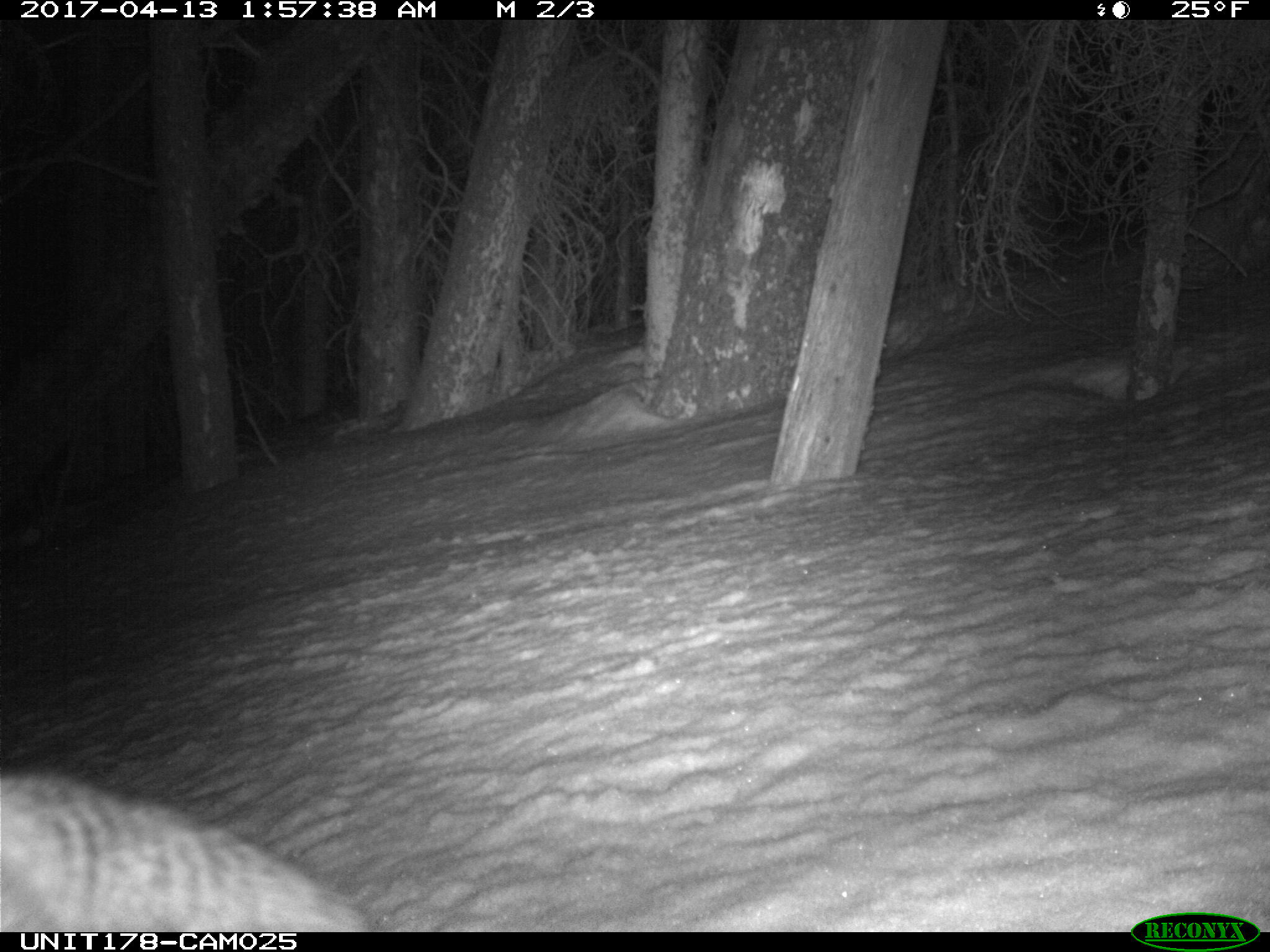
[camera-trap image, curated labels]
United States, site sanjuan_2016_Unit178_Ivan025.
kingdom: Animalia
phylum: Chordata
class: Mammalia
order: Carnivora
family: Canidae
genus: Vulpes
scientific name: Vulpes vulpes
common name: red fox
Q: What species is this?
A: Vulpes vulpes (red fox).